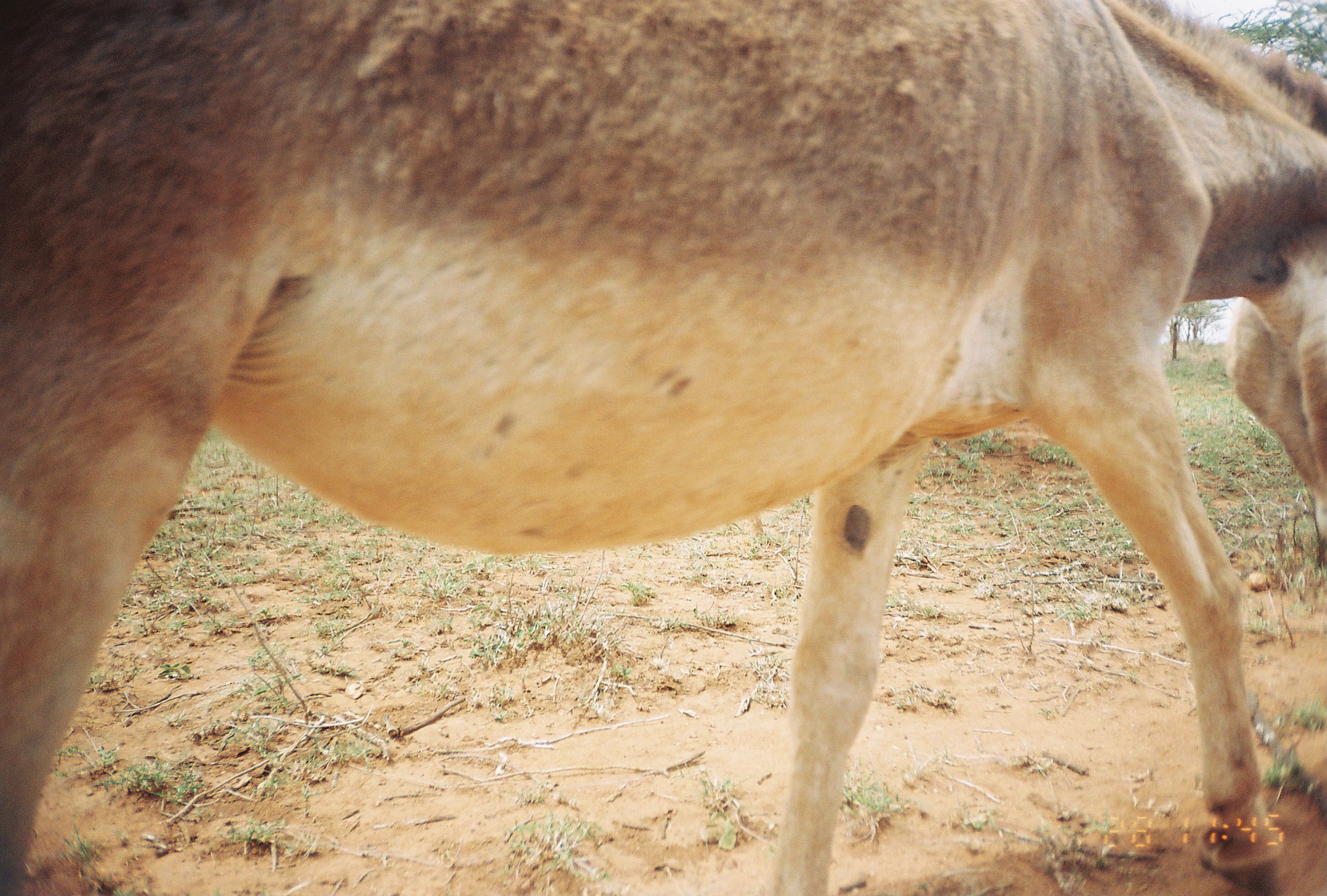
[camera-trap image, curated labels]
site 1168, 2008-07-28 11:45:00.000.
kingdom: Animalia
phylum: Chordata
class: Mammalia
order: Perissodactyla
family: Equidae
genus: Equus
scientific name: Equus africanus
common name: african wild ass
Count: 1.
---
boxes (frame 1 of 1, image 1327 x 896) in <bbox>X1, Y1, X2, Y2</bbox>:
equus africanus: <bbox>0, 0, 1327, 894</bbox>